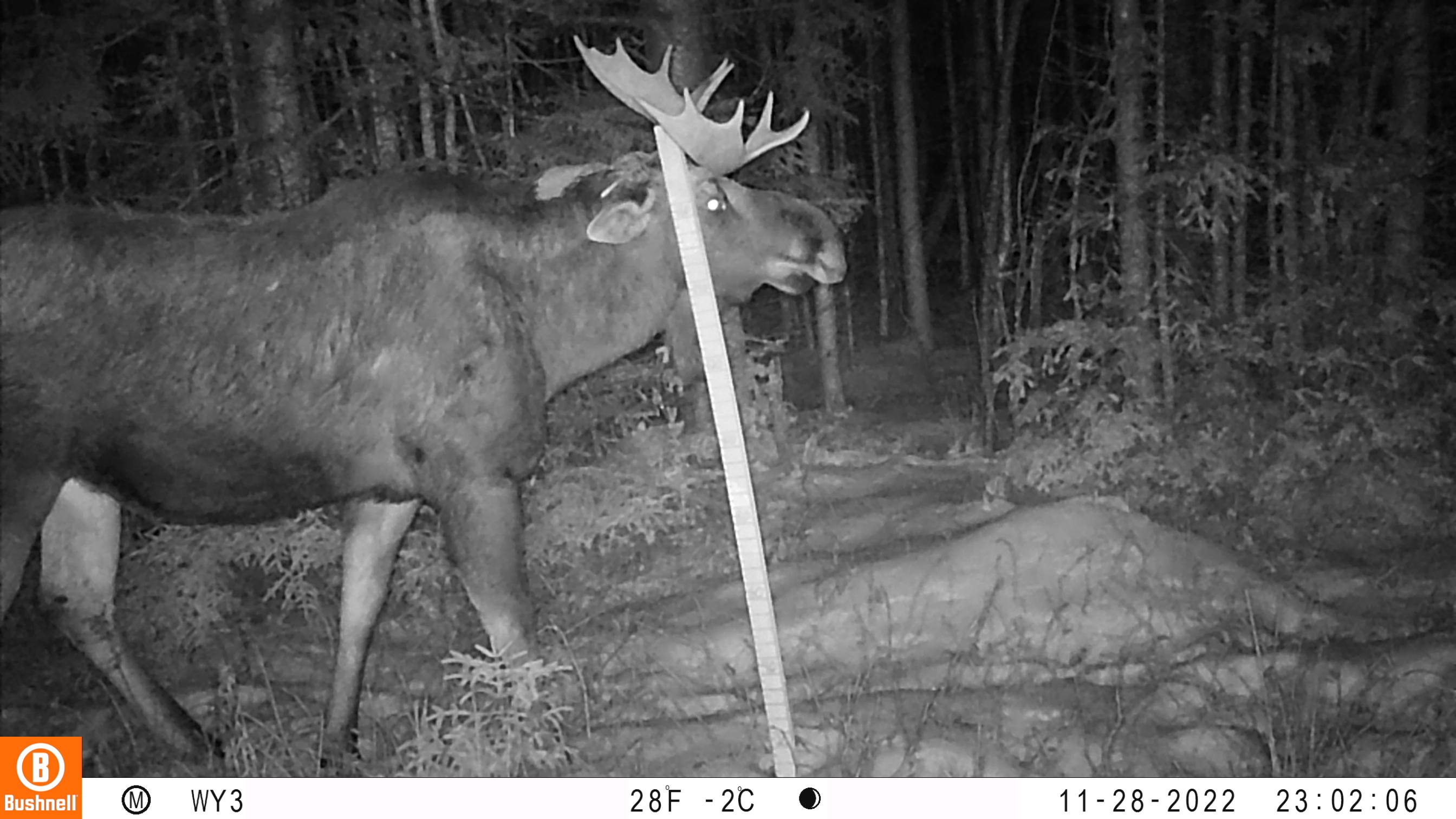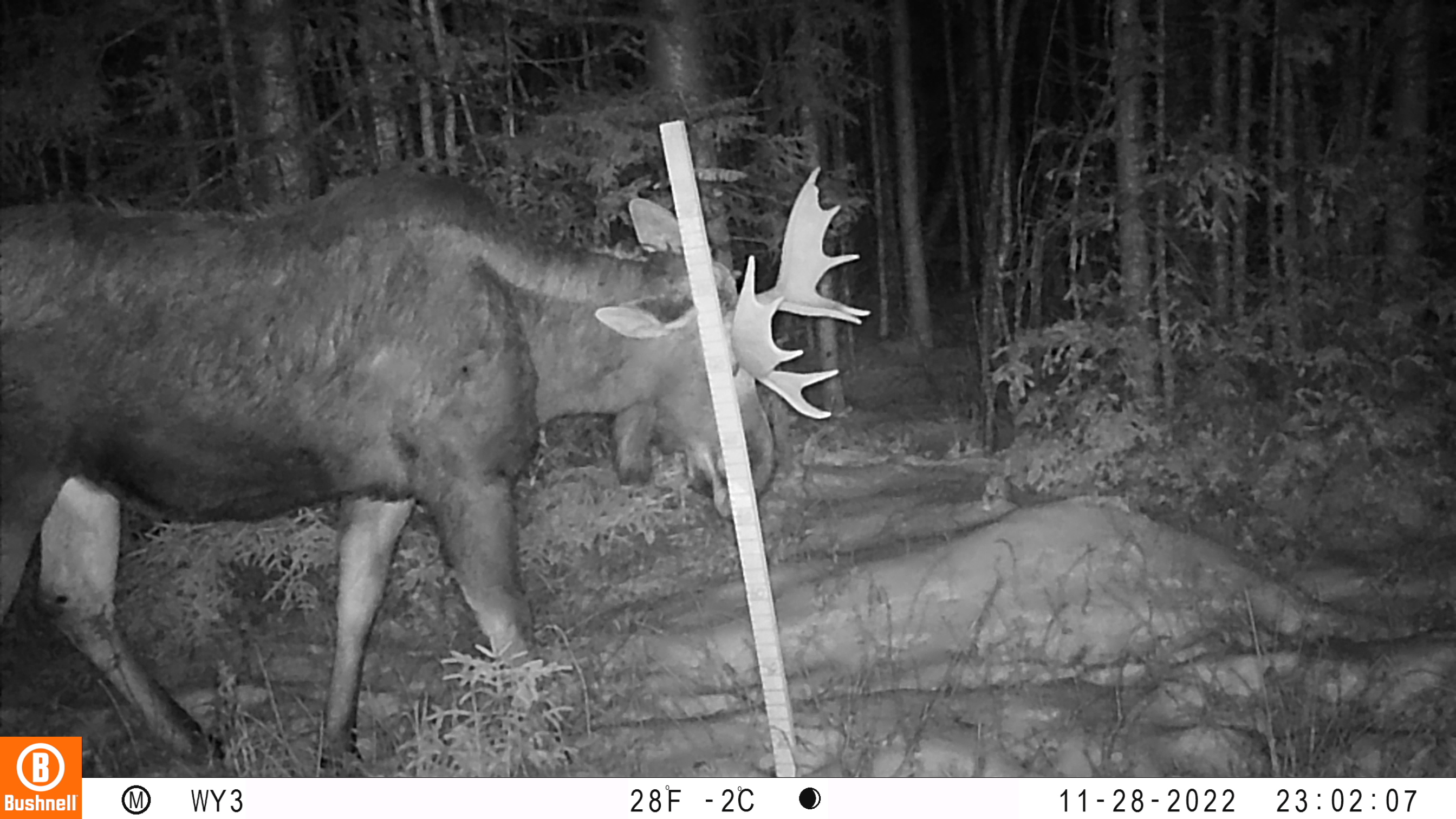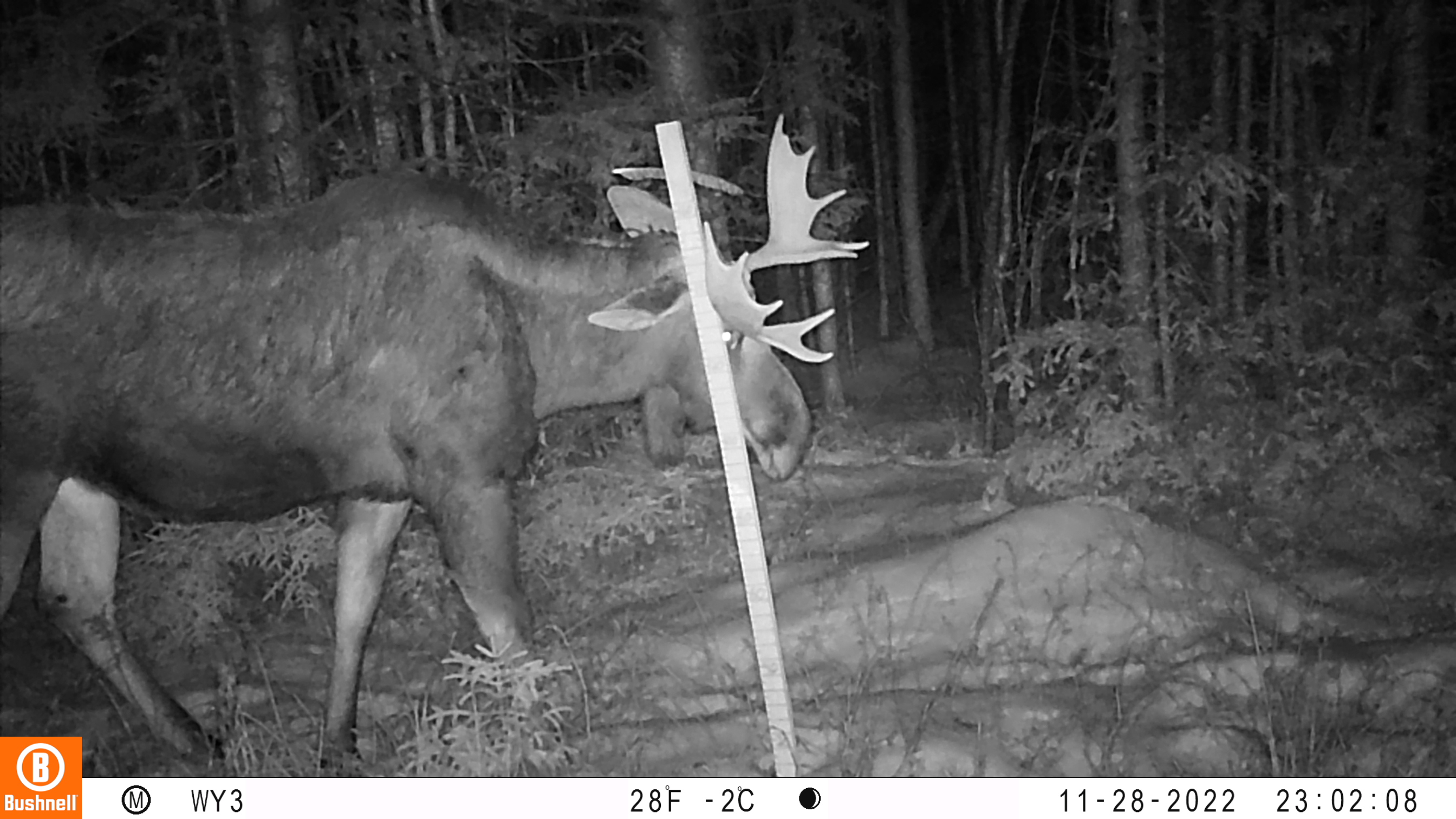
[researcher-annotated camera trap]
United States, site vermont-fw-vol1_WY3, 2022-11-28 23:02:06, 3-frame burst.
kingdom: Animalia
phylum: Chordata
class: Mammalia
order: Artiodactyla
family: Cervidae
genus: Alces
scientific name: Alces alces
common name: moose